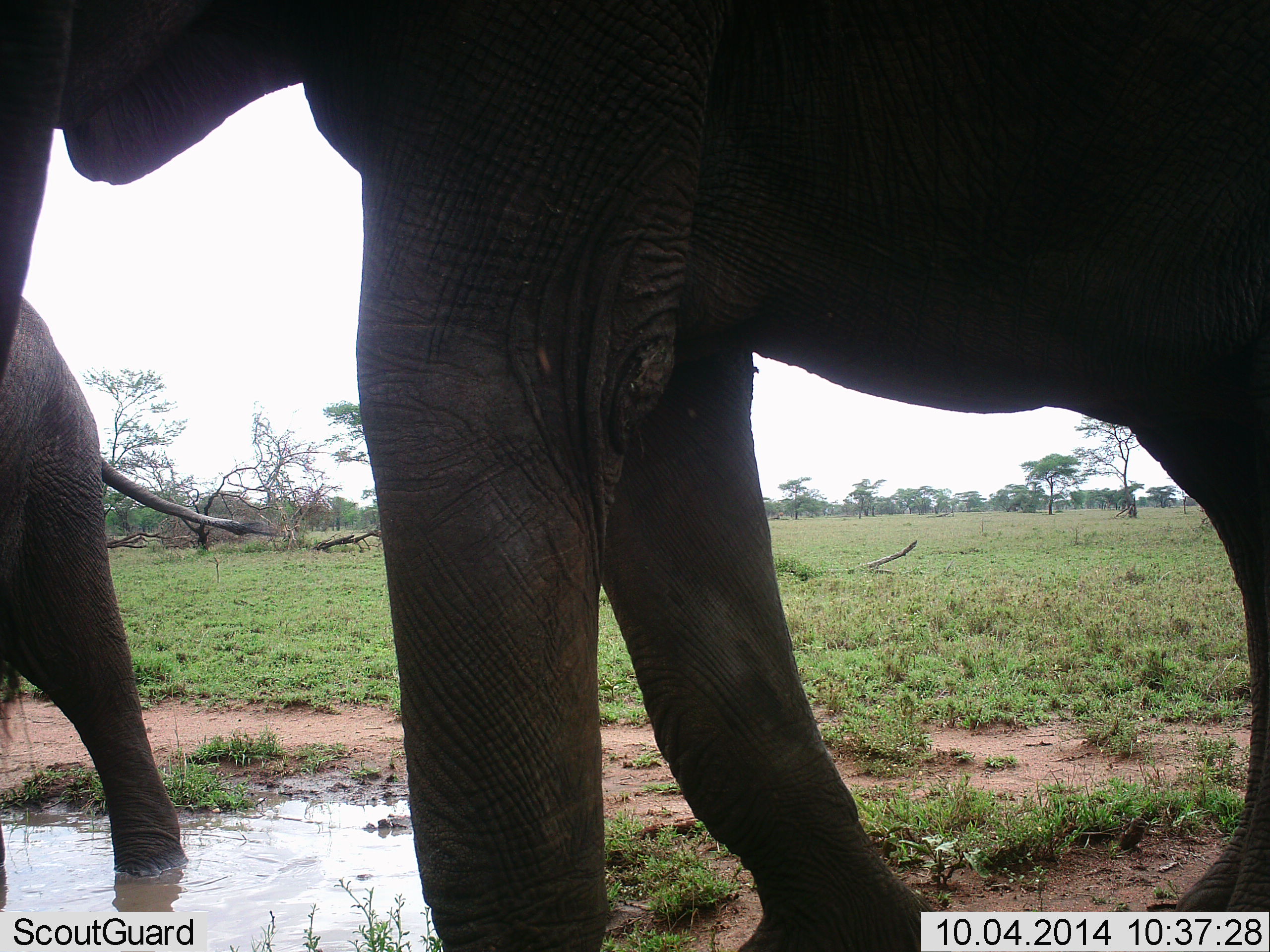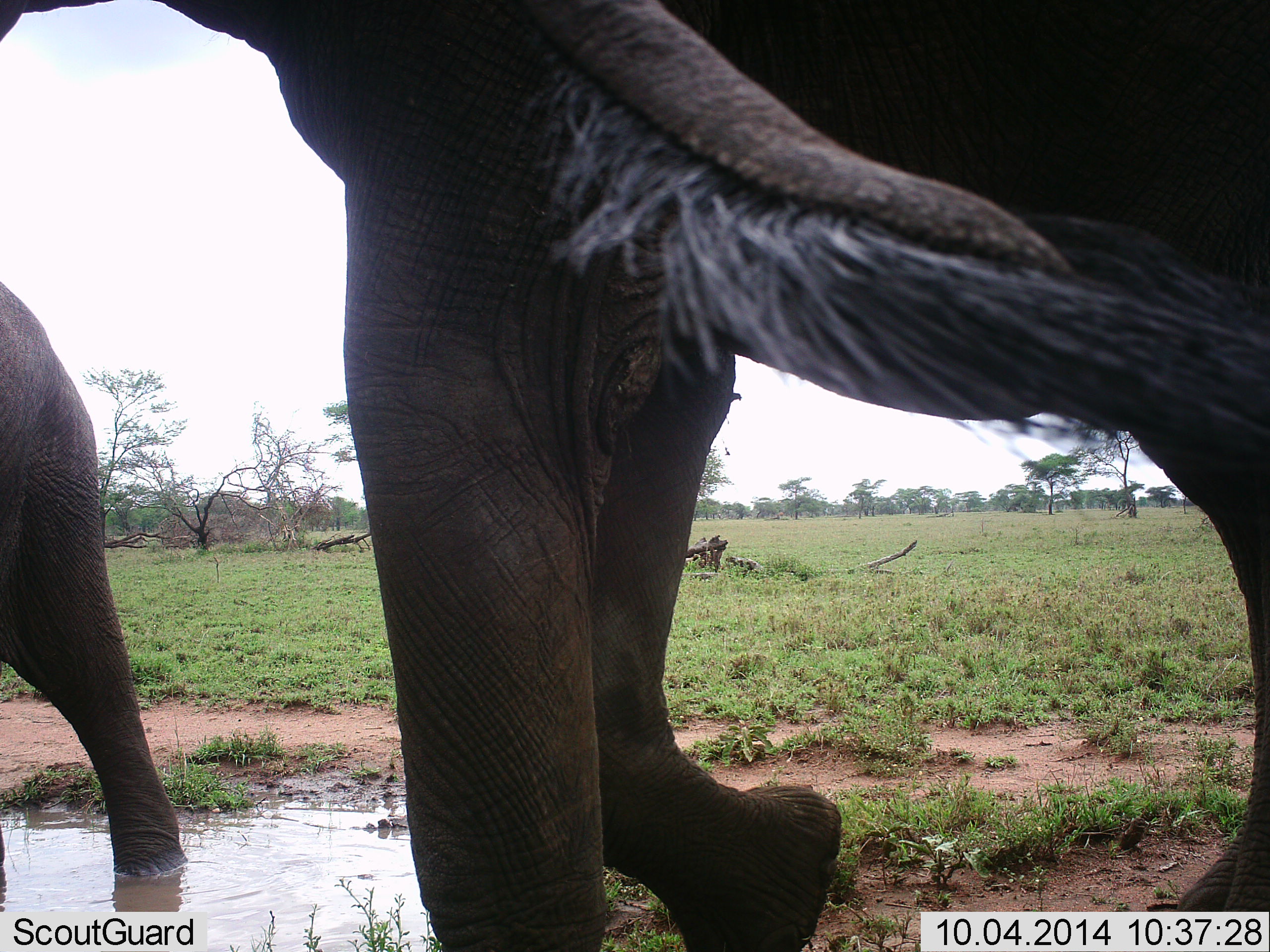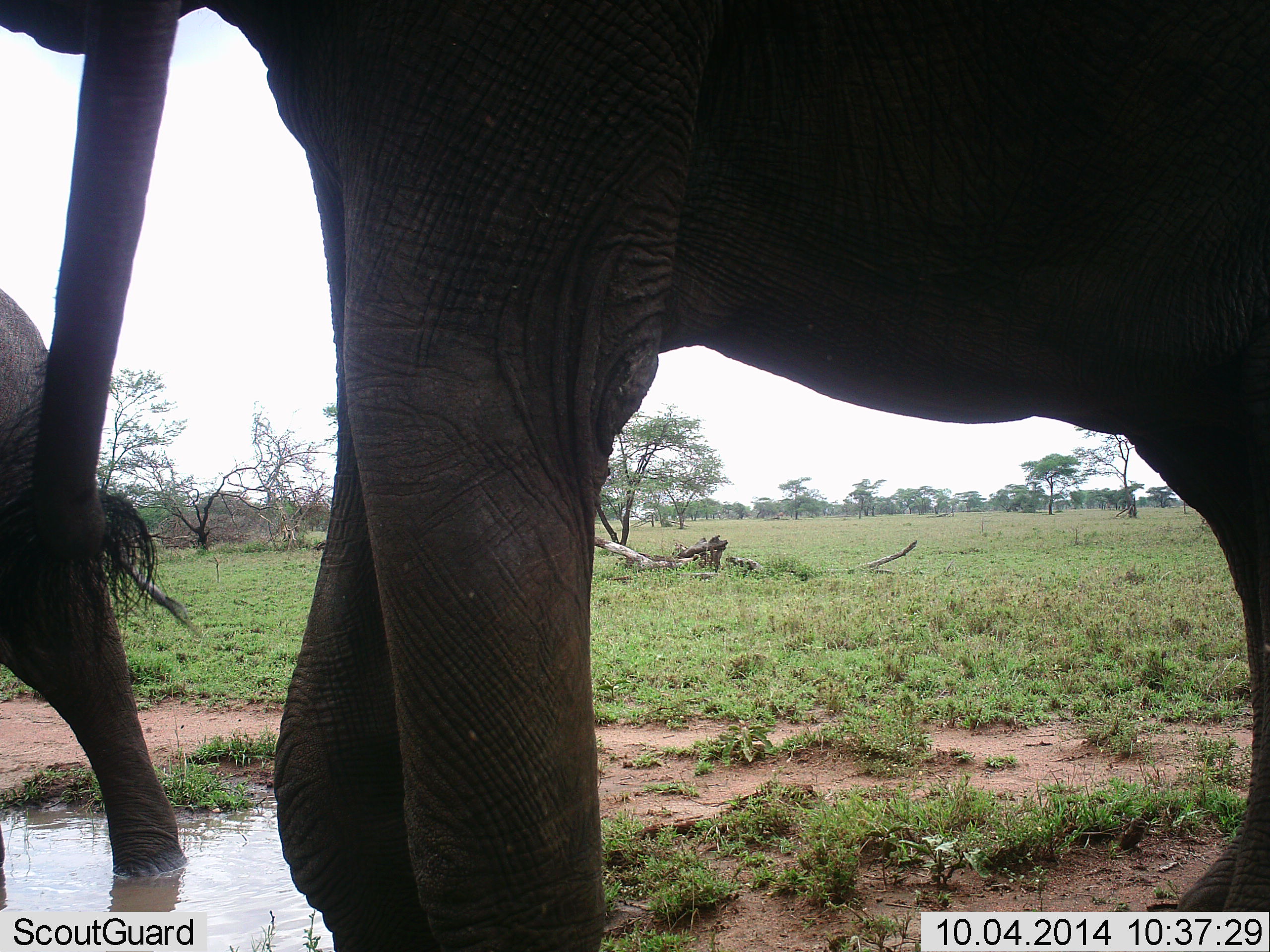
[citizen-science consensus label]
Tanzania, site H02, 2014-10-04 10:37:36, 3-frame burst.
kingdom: Animalia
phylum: Chordata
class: Mammalia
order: Proboscidea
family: Elephantidae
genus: Loxodonta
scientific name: Loxodonta africana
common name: african bush elephant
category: elephant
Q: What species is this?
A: Elephant (african bush elephant) (Loxodonta africana).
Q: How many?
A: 2.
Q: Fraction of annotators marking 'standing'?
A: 50%.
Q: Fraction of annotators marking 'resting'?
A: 0%.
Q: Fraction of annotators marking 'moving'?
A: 50%.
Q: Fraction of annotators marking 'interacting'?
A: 10%.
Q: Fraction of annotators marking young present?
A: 20%.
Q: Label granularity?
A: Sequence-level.